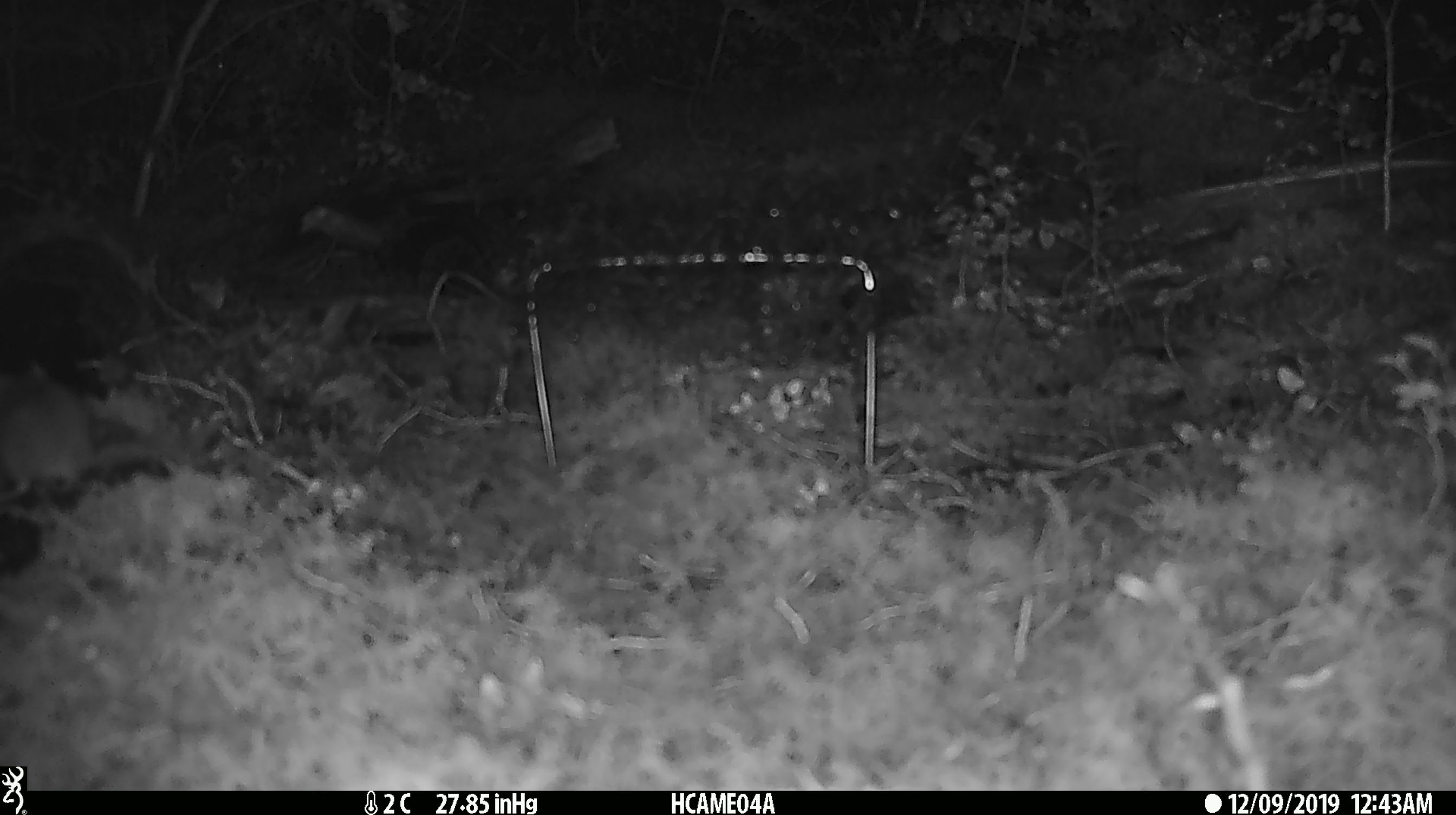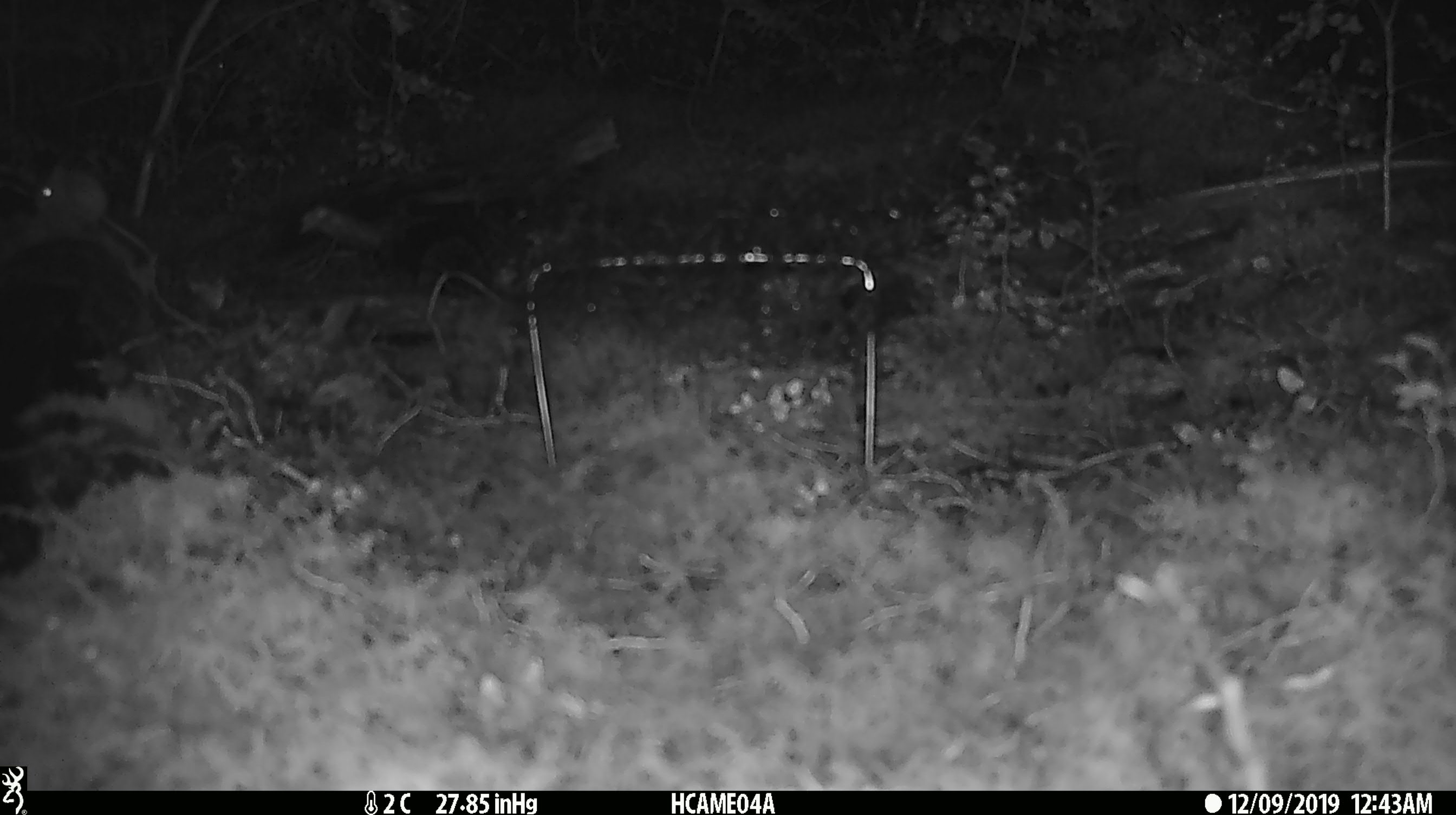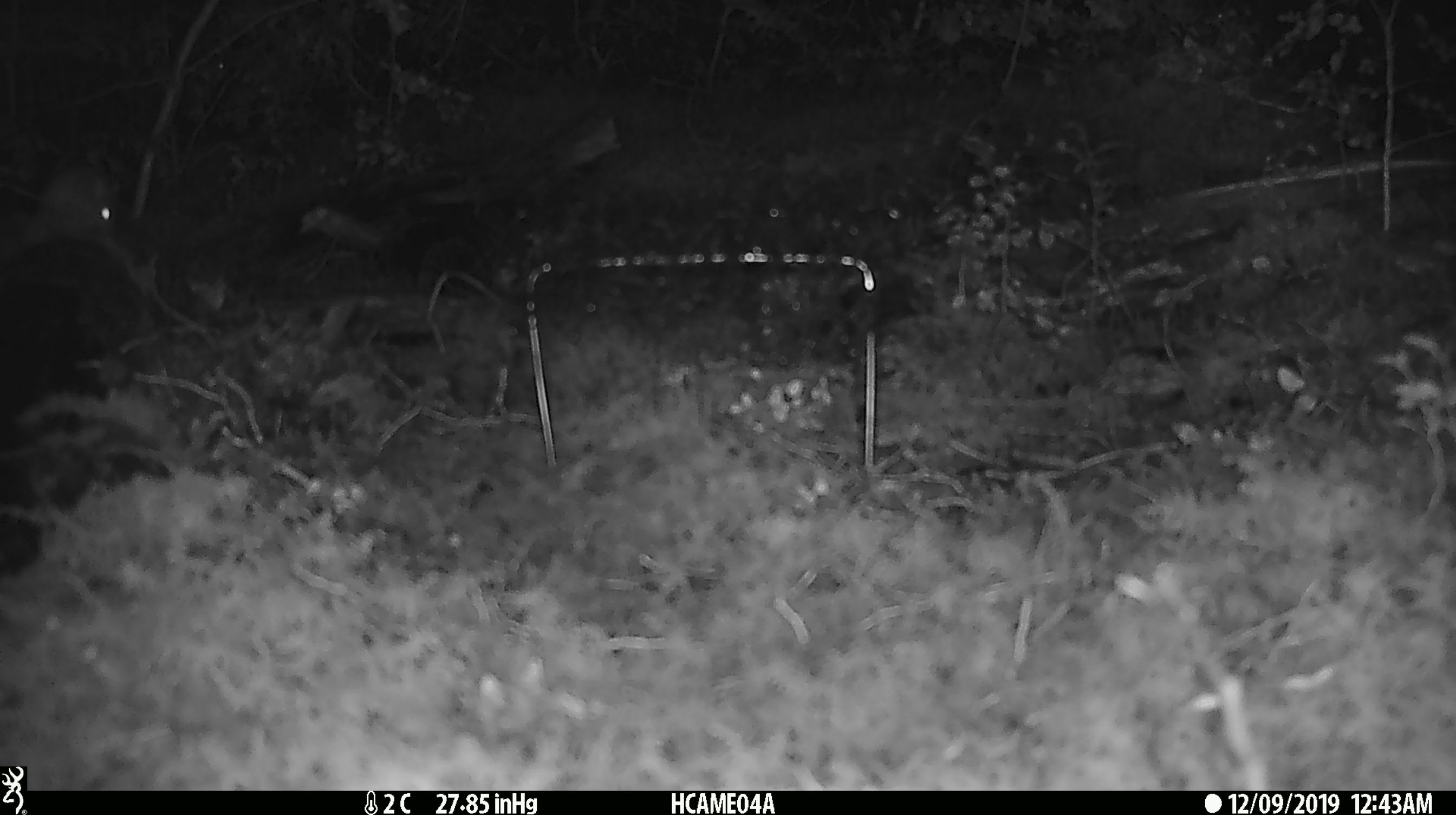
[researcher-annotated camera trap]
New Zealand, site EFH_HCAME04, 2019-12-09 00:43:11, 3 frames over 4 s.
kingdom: Animalia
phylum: Chordata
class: Mammalia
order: Rodentia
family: Muridae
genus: Mus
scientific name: Mus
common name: mouse